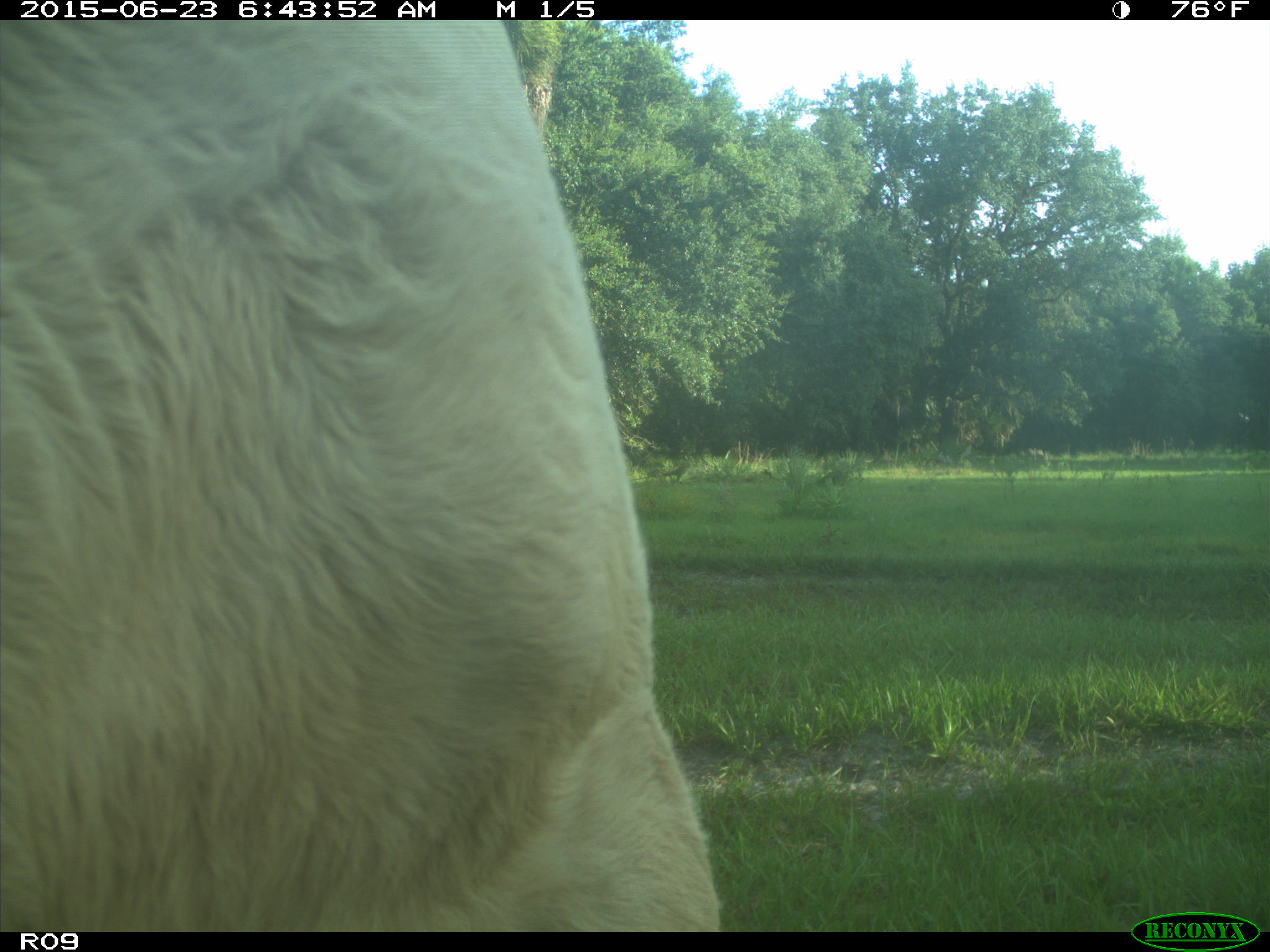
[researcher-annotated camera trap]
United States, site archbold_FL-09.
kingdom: Animalia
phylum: Chordata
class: Mammalia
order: Artiodactyla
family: Bovidae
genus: Bos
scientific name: Bos taurus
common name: domestic cow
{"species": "Bos taurus (domestic cow)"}